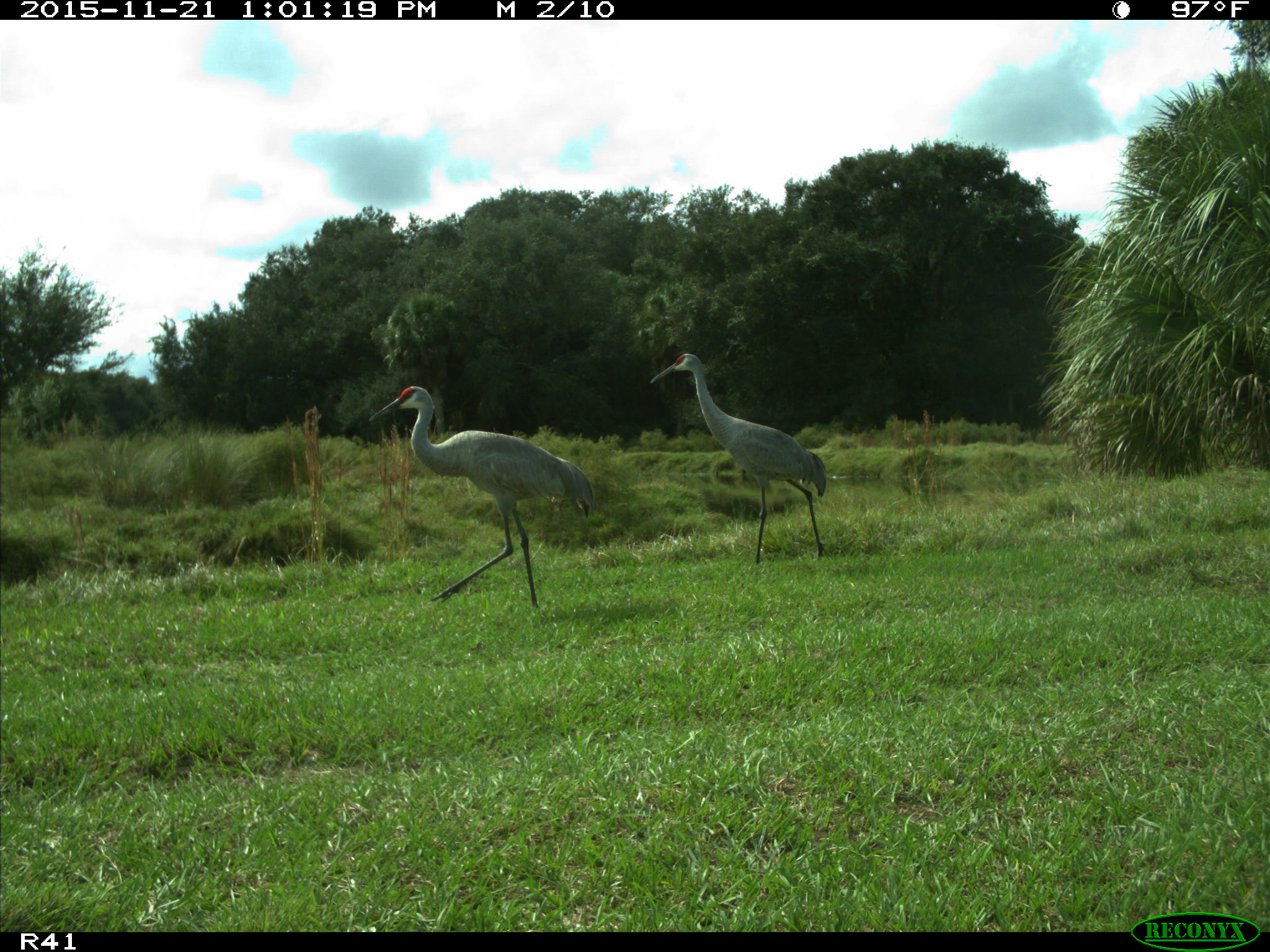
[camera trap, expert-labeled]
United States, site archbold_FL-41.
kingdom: Animalia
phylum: Chordata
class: Aves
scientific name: Aves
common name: birds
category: unidentified bird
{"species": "unidentified bird (birds) (Aves)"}